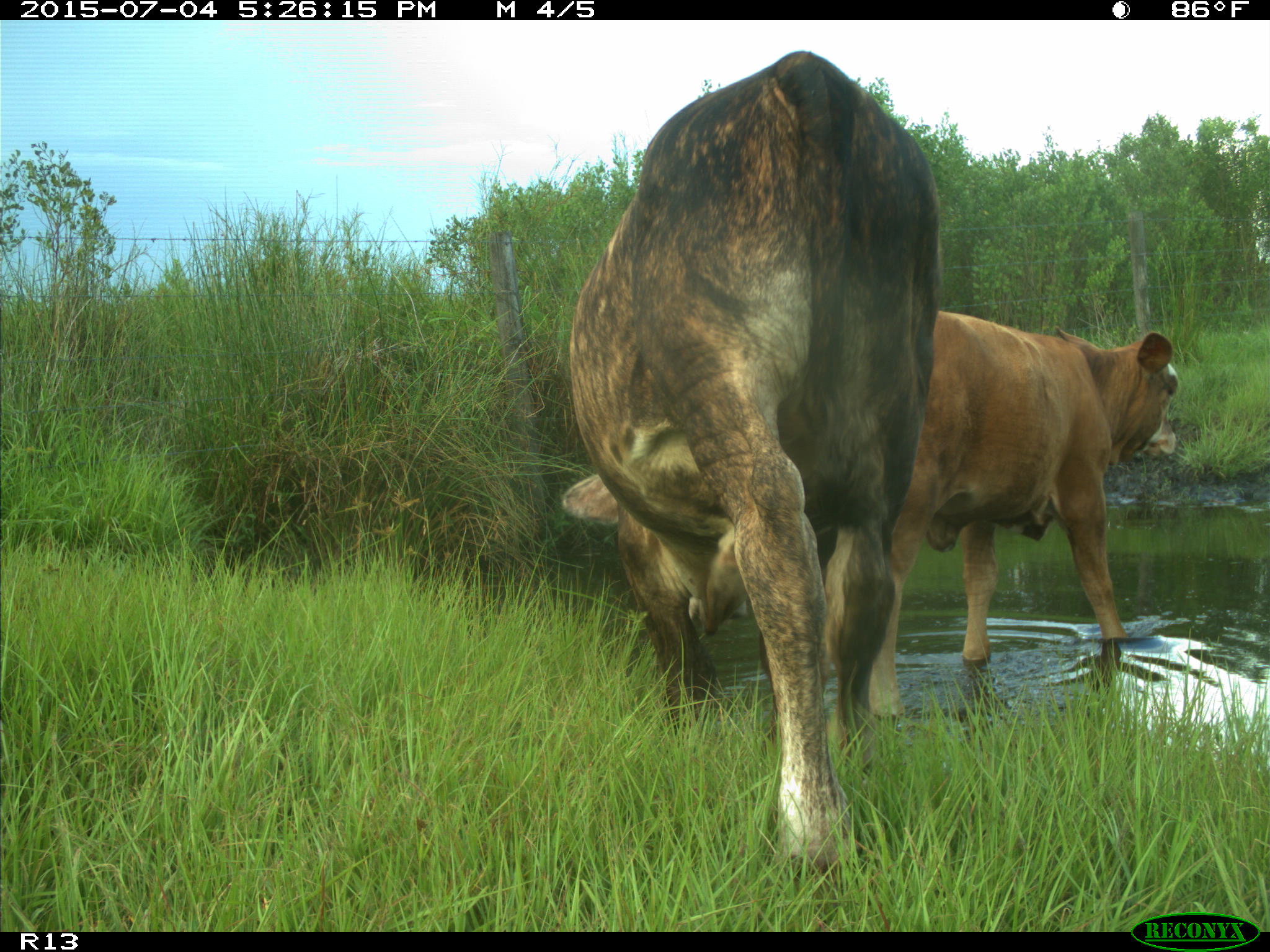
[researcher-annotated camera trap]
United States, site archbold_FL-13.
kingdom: Animalia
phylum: Chordata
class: Mammalia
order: Artiodactyla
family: Bovidae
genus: Bos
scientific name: Bos taurus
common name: domestic cow